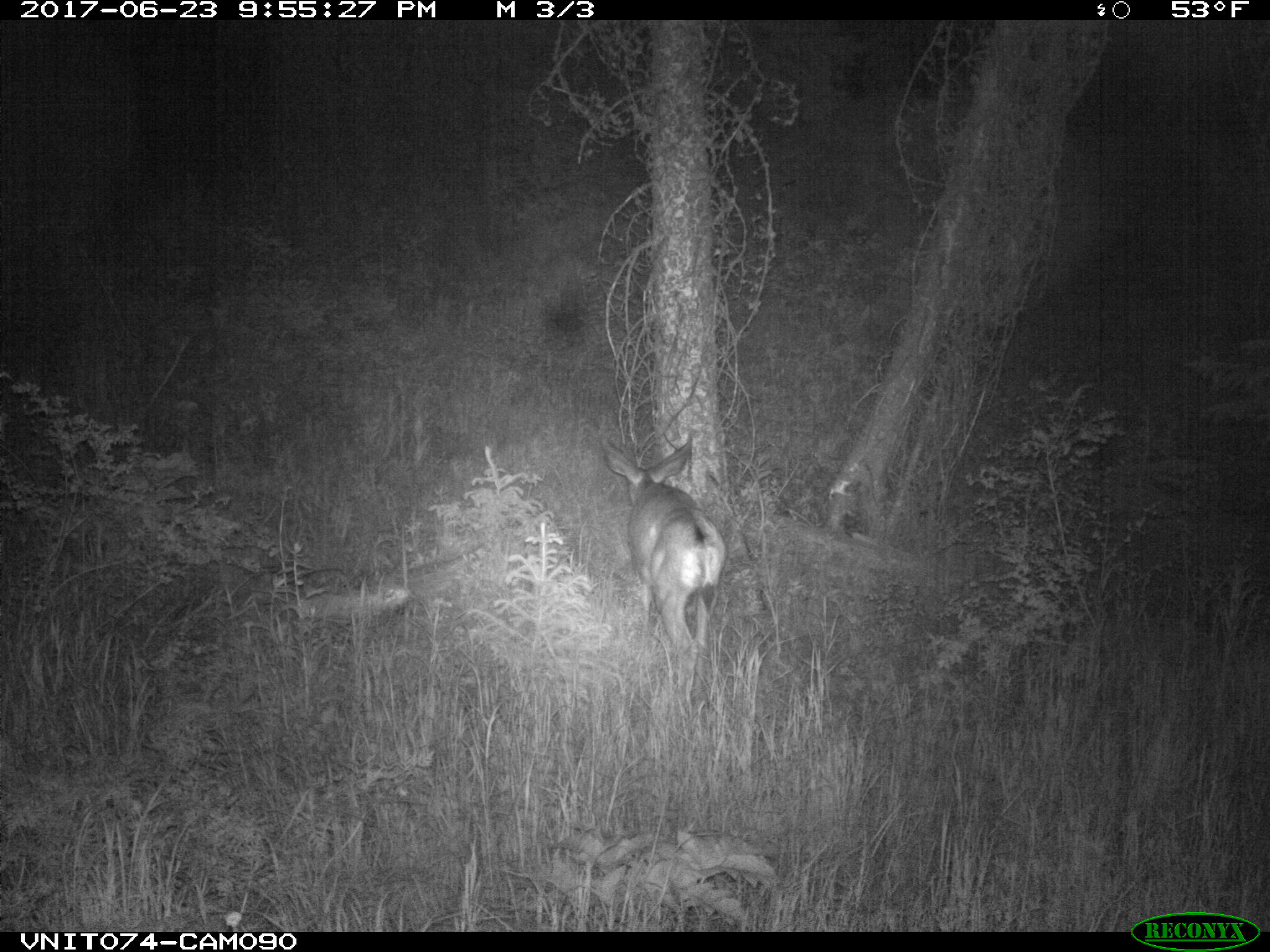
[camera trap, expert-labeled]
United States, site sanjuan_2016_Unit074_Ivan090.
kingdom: Animalia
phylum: Chordata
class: Mammalia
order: Artiodactyla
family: Cervidae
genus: Odocoileus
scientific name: Odocoileus hemionus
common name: mule deer